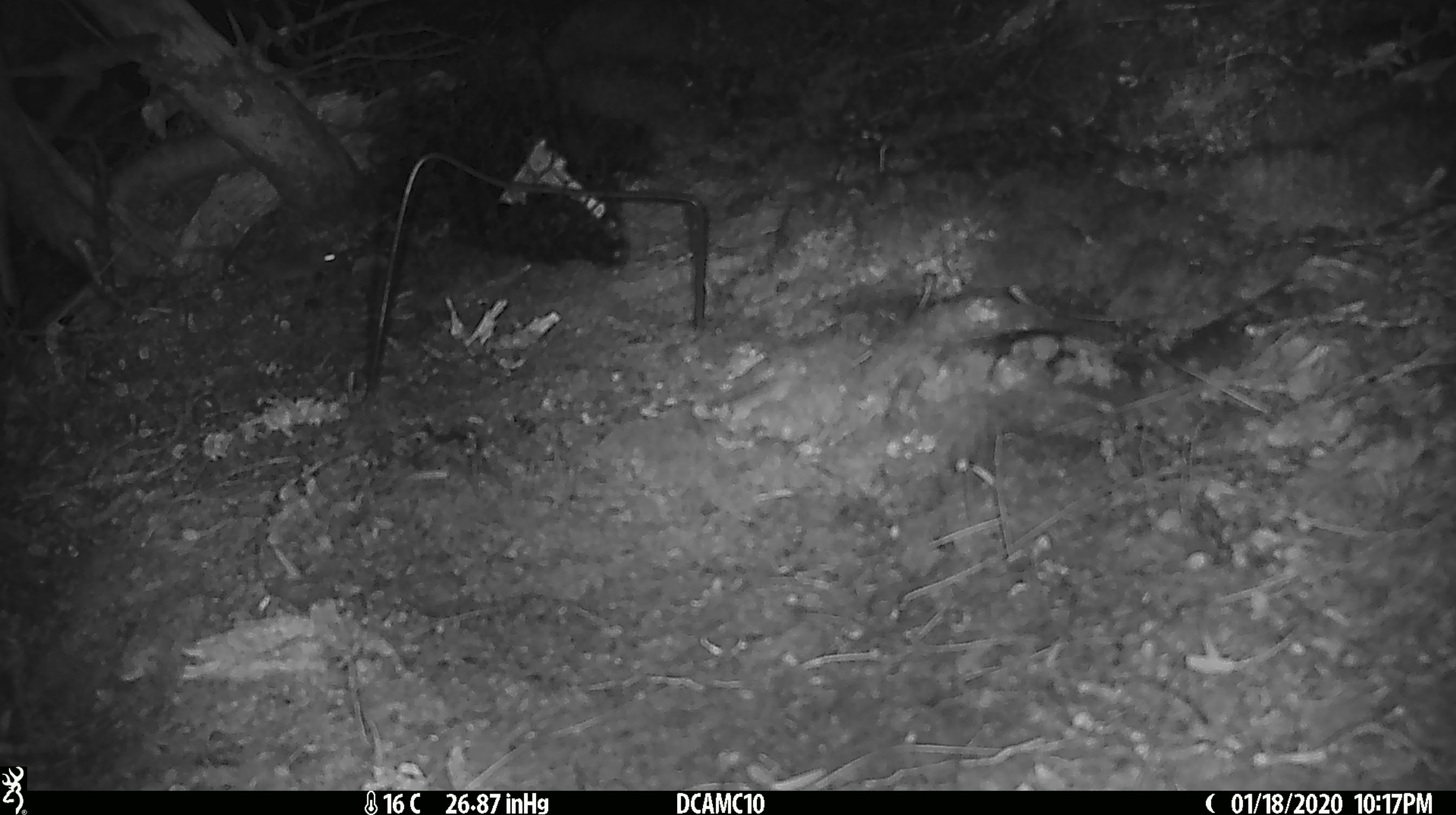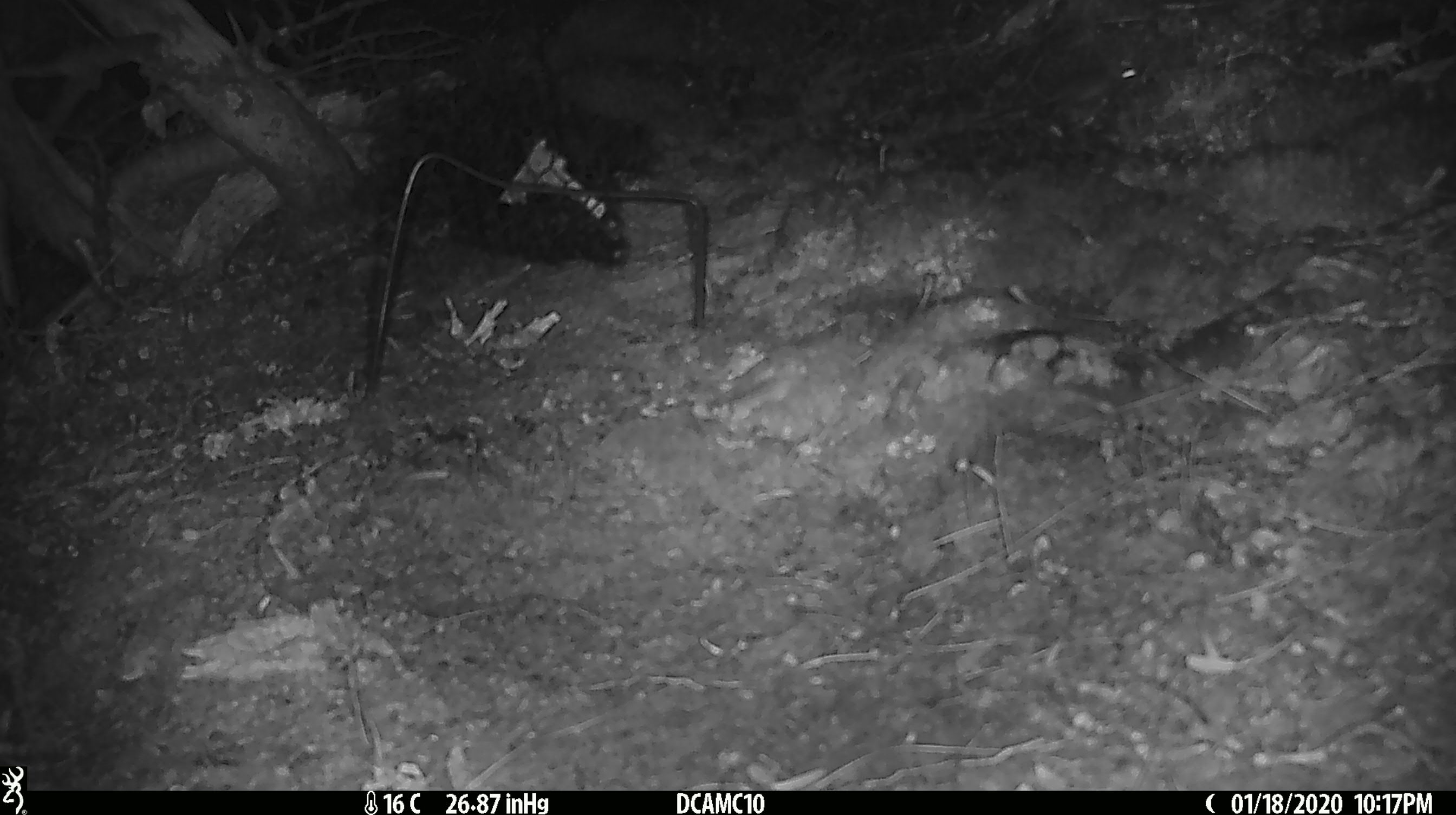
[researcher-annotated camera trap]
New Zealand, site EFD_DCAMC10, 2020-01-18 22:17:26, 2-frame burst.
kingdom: Animalia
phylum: Chordata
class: Mammalia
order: Rodentia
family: Muridae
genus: Mus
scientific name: Mus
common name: mouse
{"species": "mouse (Mus)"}